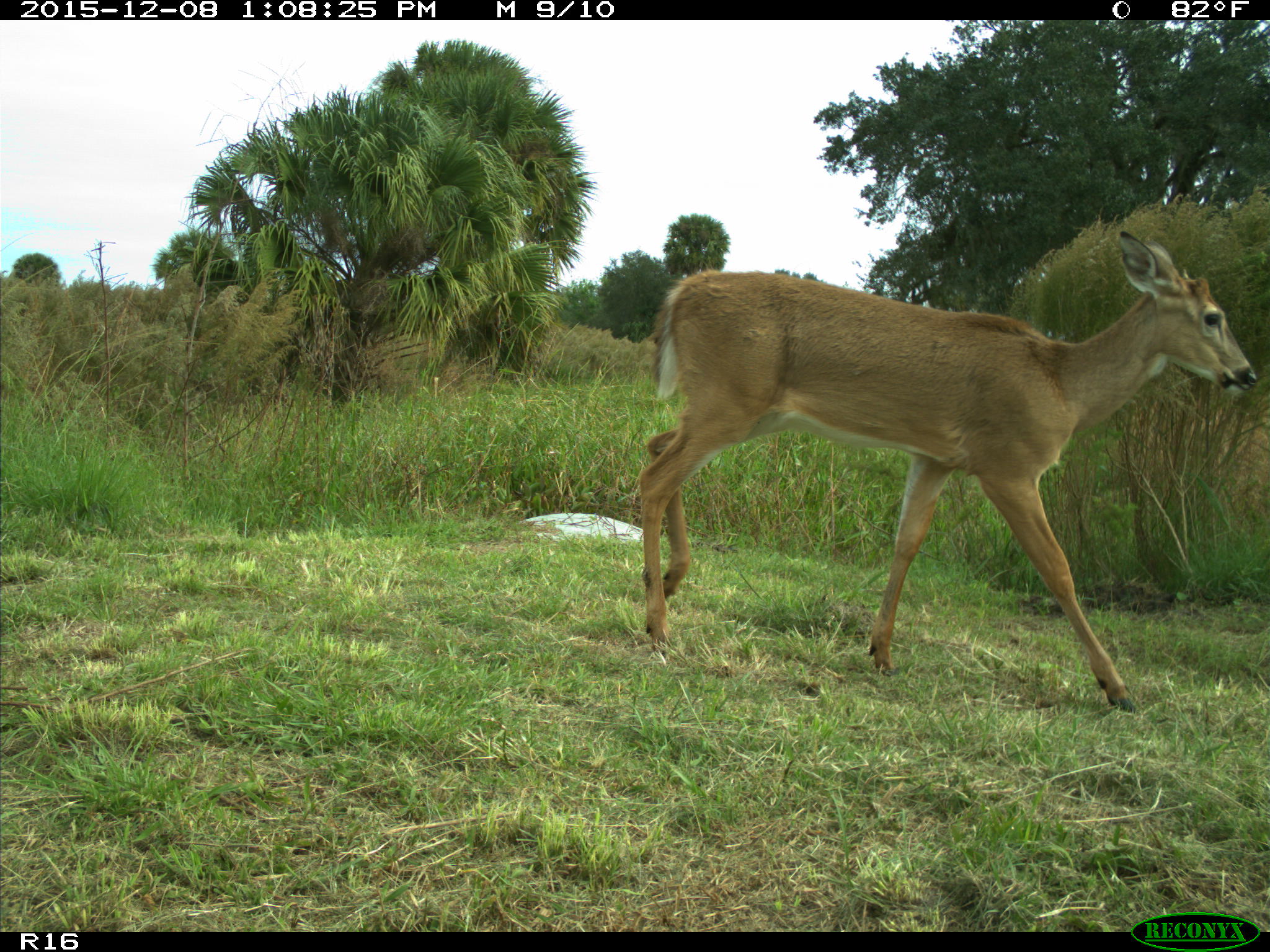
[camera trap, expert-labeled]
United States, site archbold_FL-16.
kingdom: Animalia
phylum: Chordata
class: Mammalia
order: Artiodactyla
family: Cervidae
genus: Odocoileus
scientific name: Odocoileus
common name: deer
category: unidentified deer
Unidentified deer (deer) (Odocoileus).